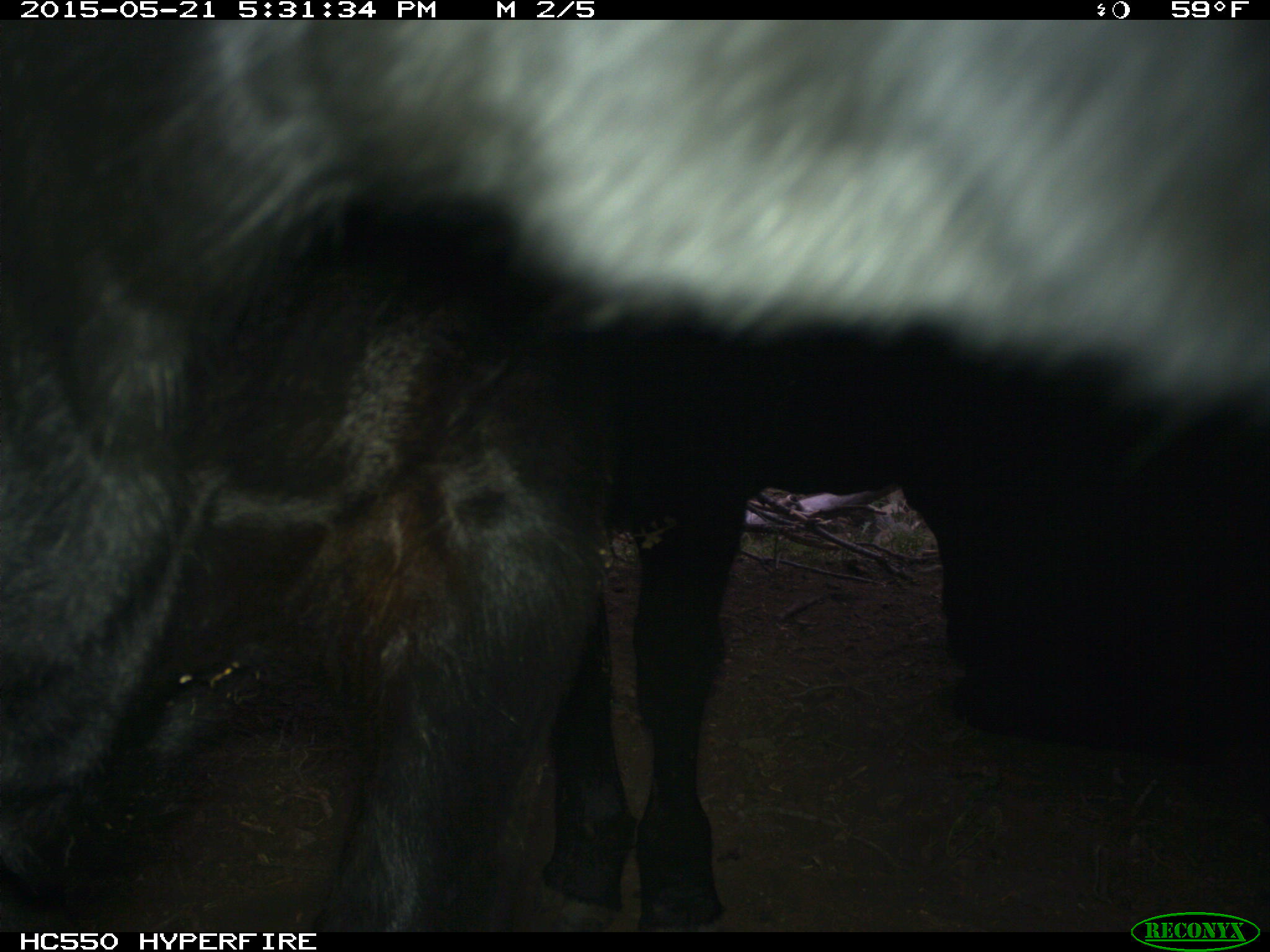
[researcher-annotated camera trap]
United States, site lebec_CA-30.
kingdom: Animalia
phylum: Chordata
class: Mammalia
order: Artiodactyla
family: Bovidae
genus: Bos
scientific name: Bos taurus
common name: domestic cow